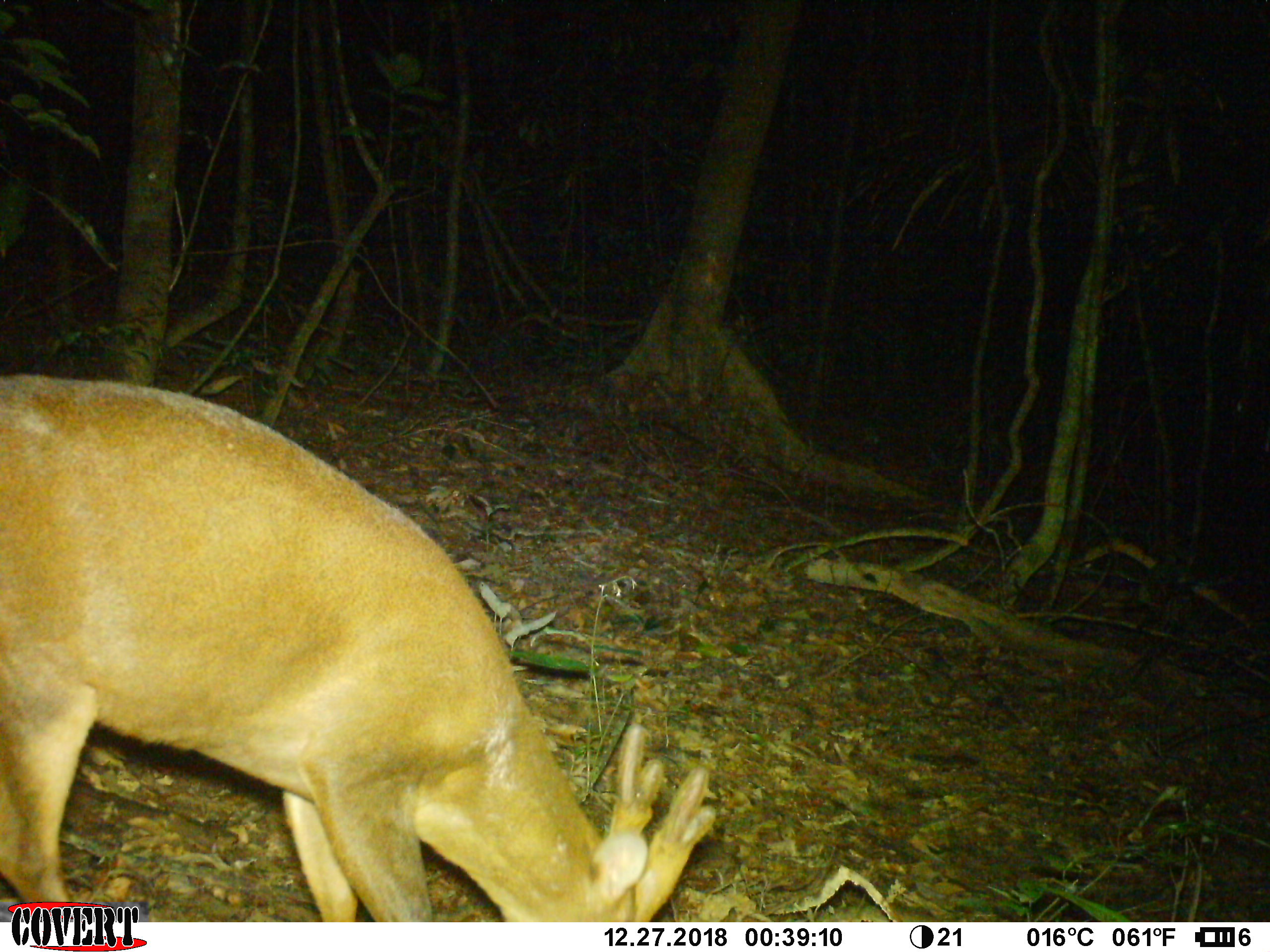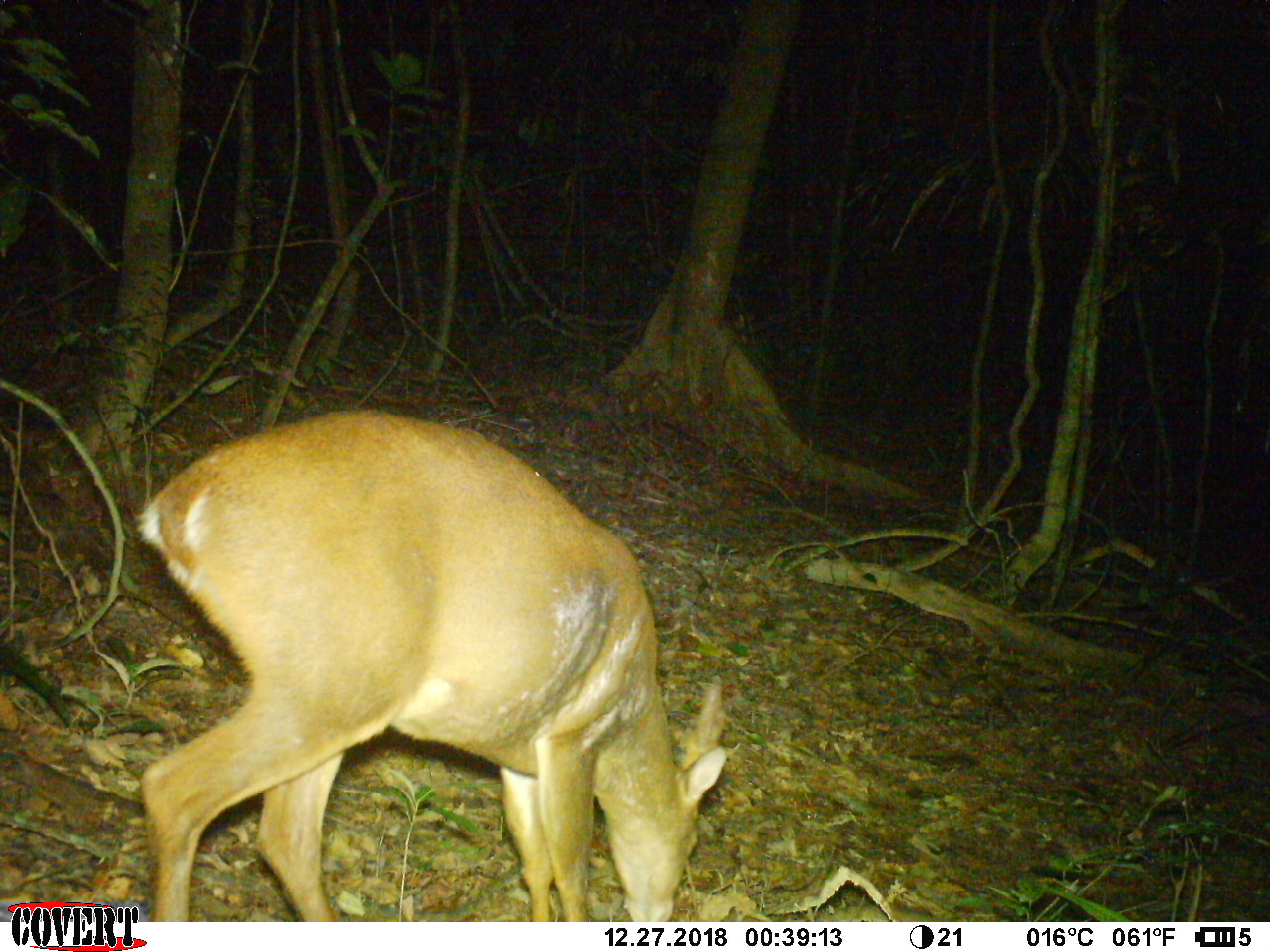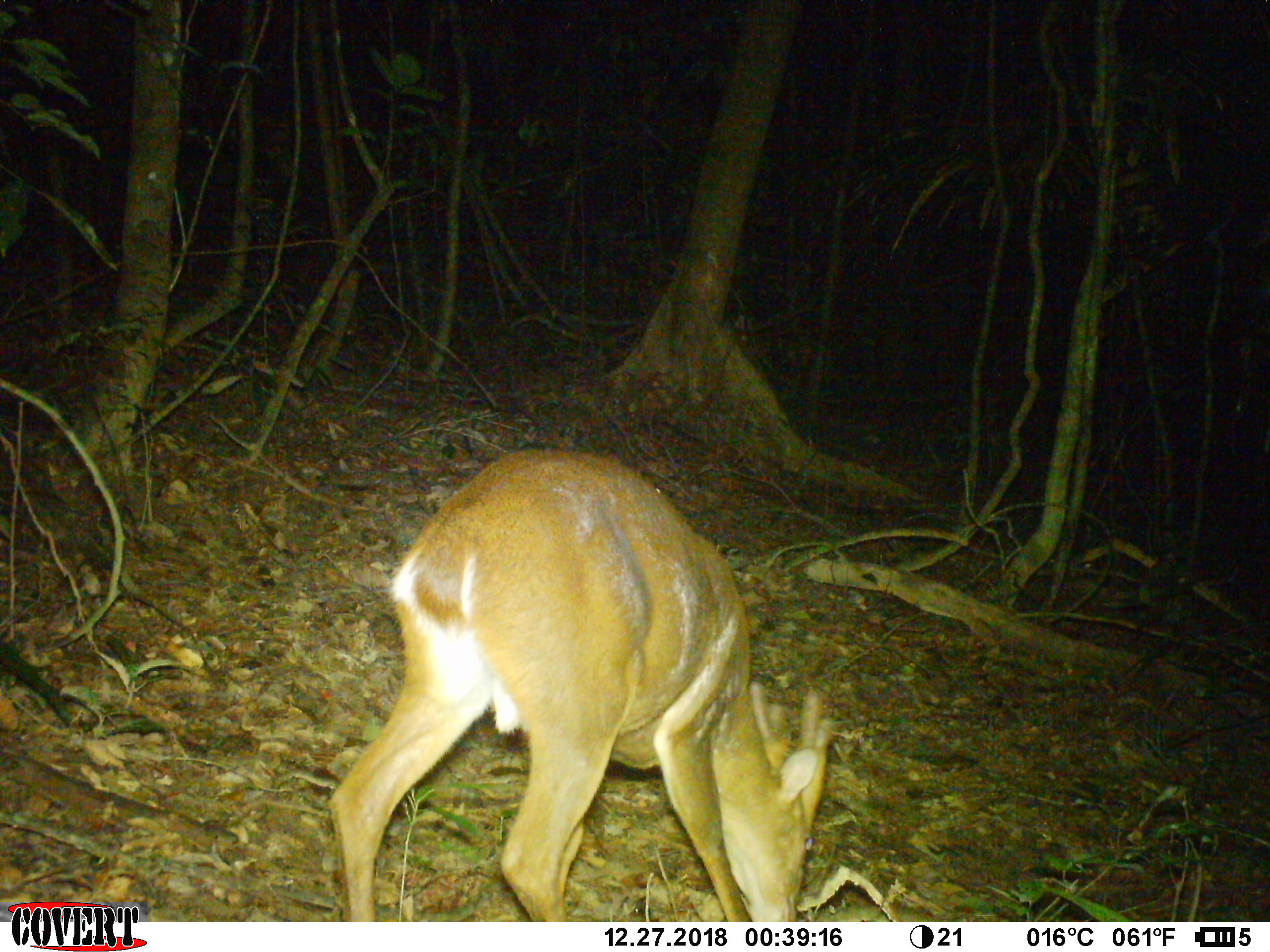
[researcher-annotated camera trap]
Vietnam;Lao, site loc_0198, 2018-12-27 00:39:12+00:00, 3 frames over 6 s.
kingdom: Animalia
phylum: Chordata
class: Mammalia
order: Artiodactyla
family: Cervidae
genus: Muntiacus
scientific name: Muntiacus vuquangensis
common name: large-antlered muntjac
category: large antlered muntjac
Large antlered muntjac (large-antlered muntjac) (Muntiacus vuquangensis). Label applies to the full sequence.